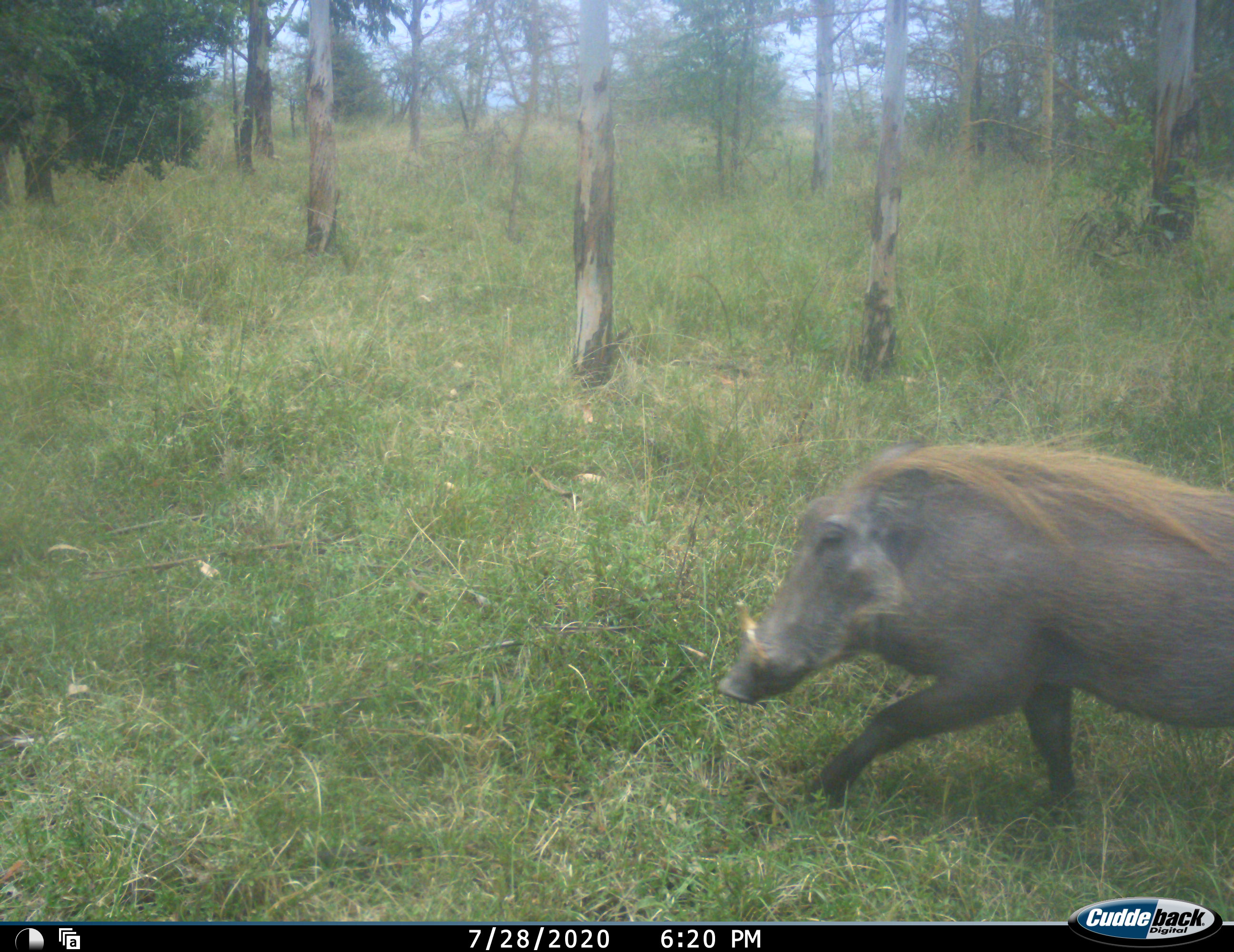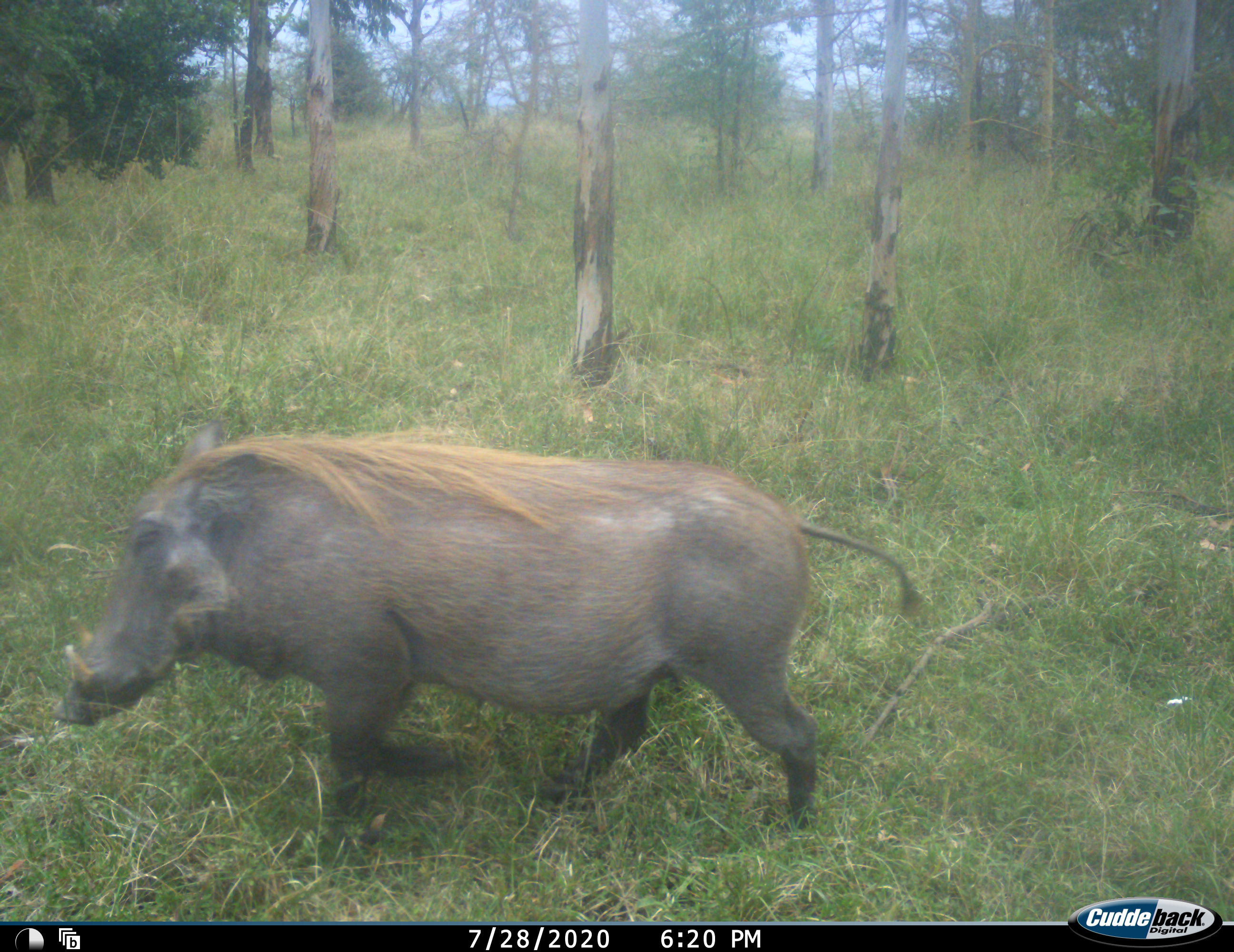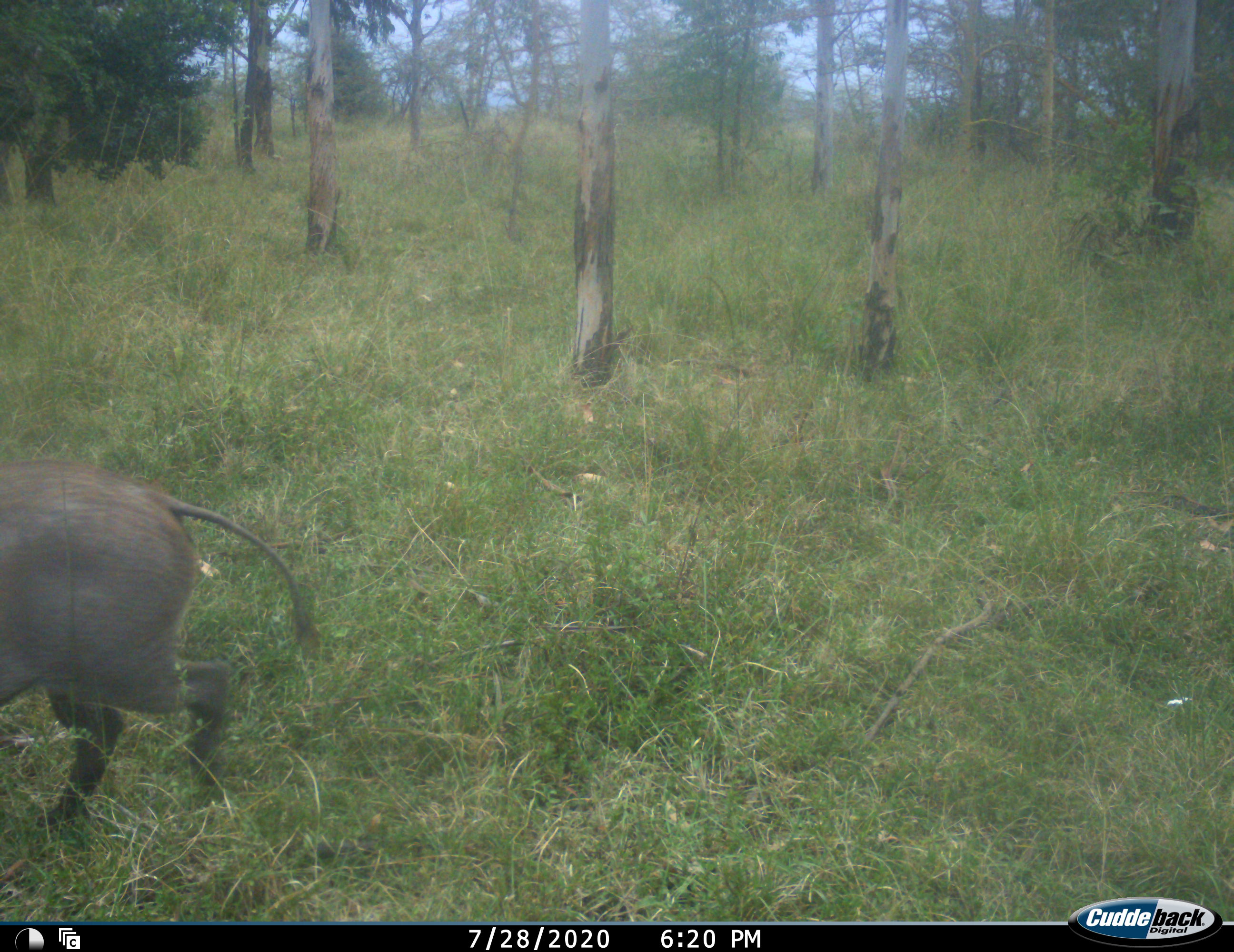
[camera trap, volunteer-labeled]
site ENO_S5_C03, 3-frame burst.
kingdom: Animalia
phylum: Chordata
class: Mammalia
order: Artiodactyla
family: Suidae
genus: Phacochoerus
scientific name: Phacochoerus africanus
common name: warthog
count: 1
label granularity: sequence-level